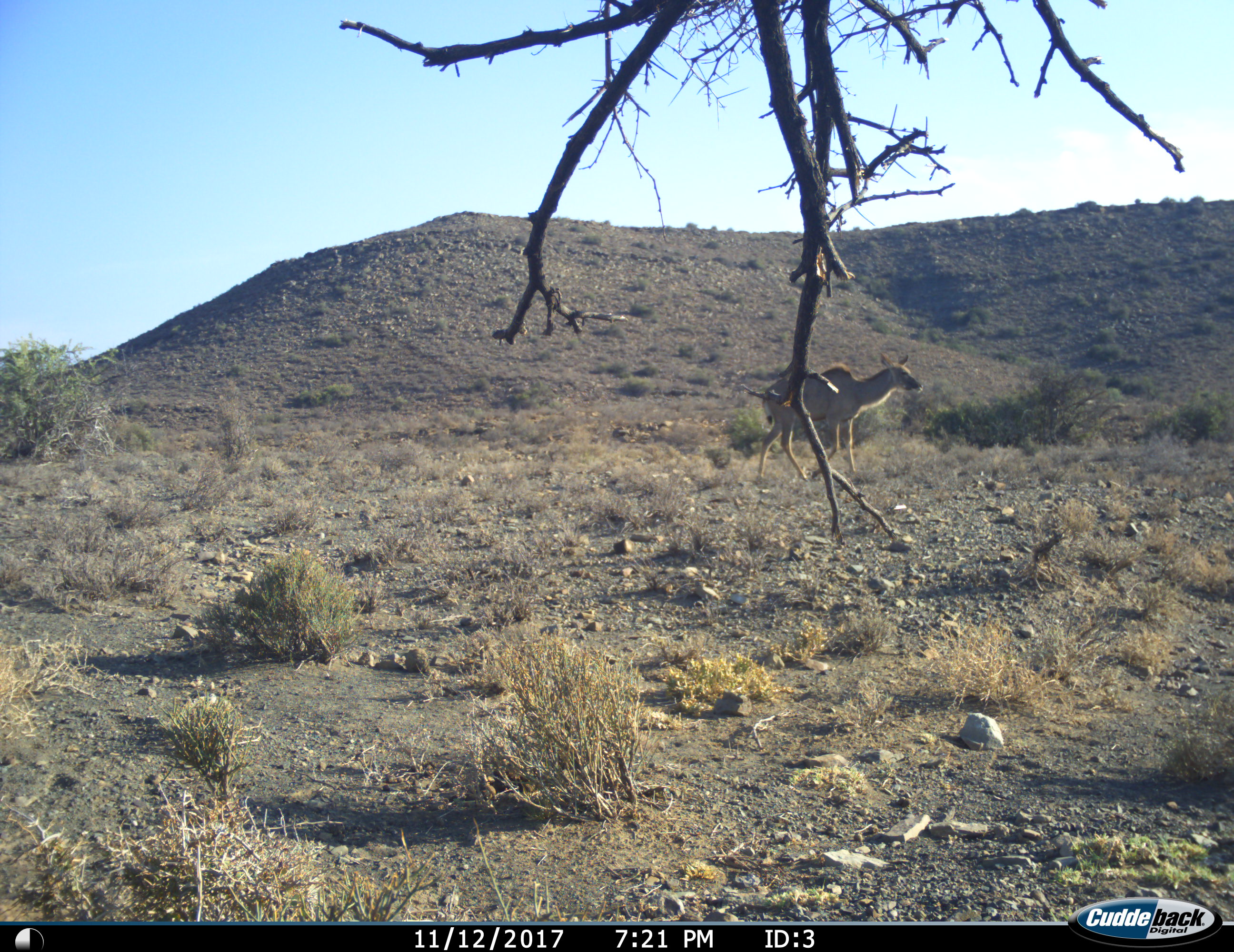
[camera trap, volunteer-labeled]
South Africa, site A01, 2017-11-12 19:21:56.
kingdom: Animalia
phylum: Chordata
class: Mammalia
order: Artiodactyla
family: Bovidae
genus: Tragelaphus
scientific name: Tragelaphus strepsiceros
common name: greater kudu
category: kudu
Kudu (greater kudu) (Tragelaphus strepsiceros), count 1. Behavior (volunteer vote fractions): standing 0%, resting 0%, moving 100%, interacting 0%. Young present (vote fraction): 0%. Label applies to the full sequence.